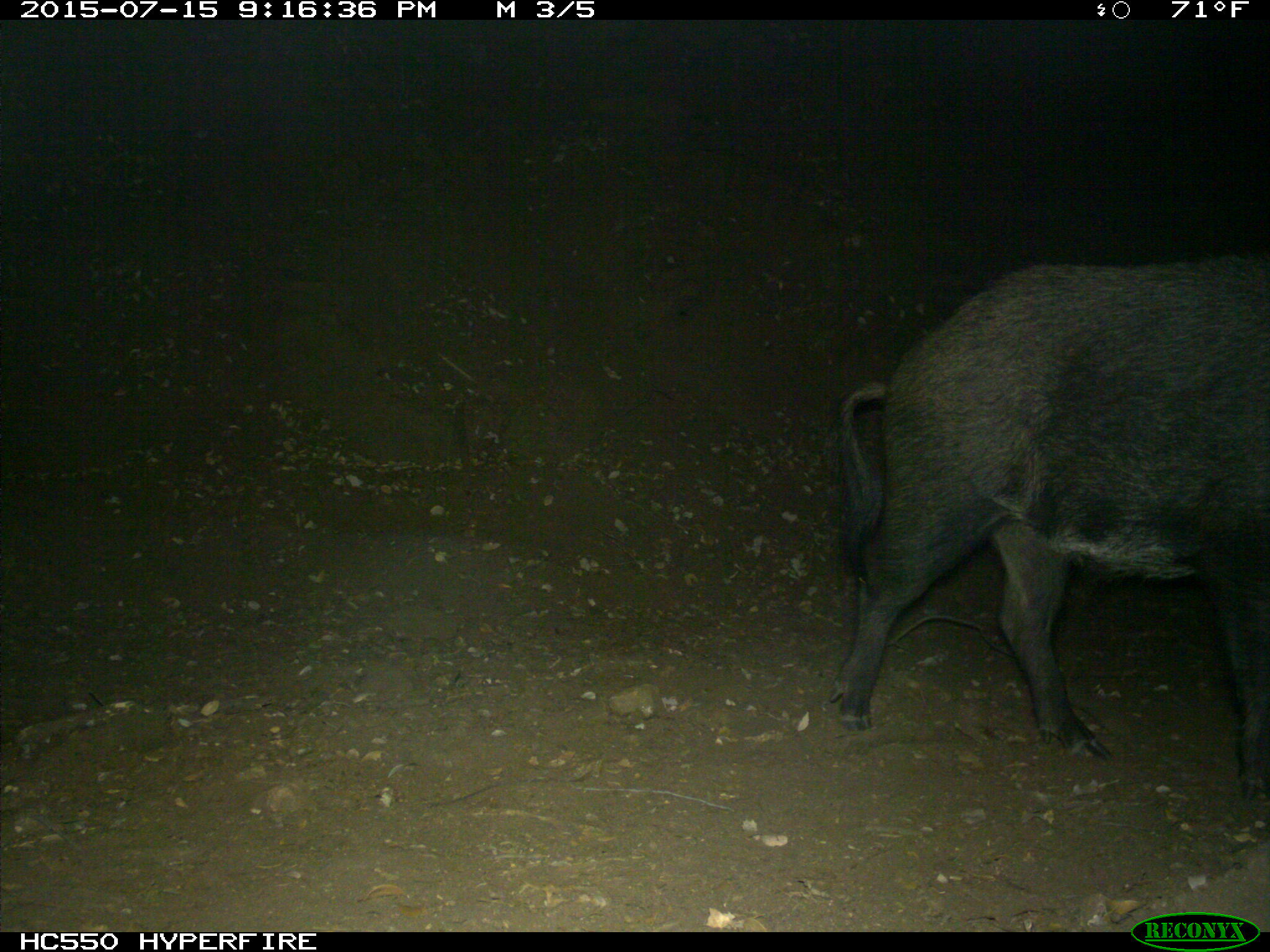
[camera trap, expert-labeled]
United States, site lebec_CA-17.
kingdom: Animalia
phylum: Chordata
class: Mammalia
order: Artiodactyla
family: Suidae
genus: Sus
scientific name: Sus scrofa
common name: wild boar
Sus scrofa (wild boar).